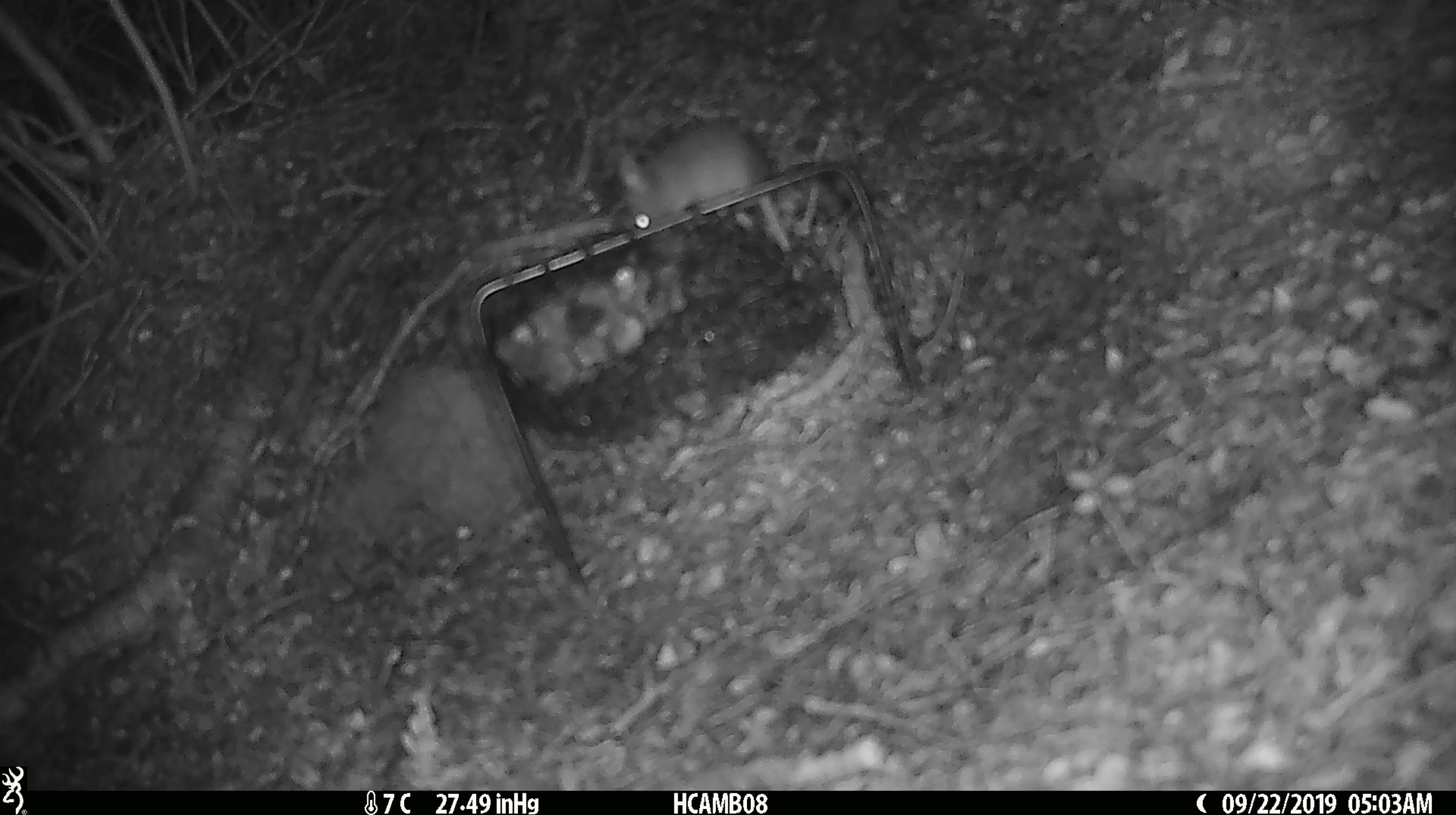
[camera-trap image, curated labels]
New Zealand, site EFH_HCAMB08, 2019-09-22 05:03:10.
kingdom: Animalia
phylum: Chordata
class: Mammalia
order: Rodentia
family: Muridae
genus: Mus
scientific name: Mus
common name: mouse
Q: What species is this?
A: Mouse (Mus).